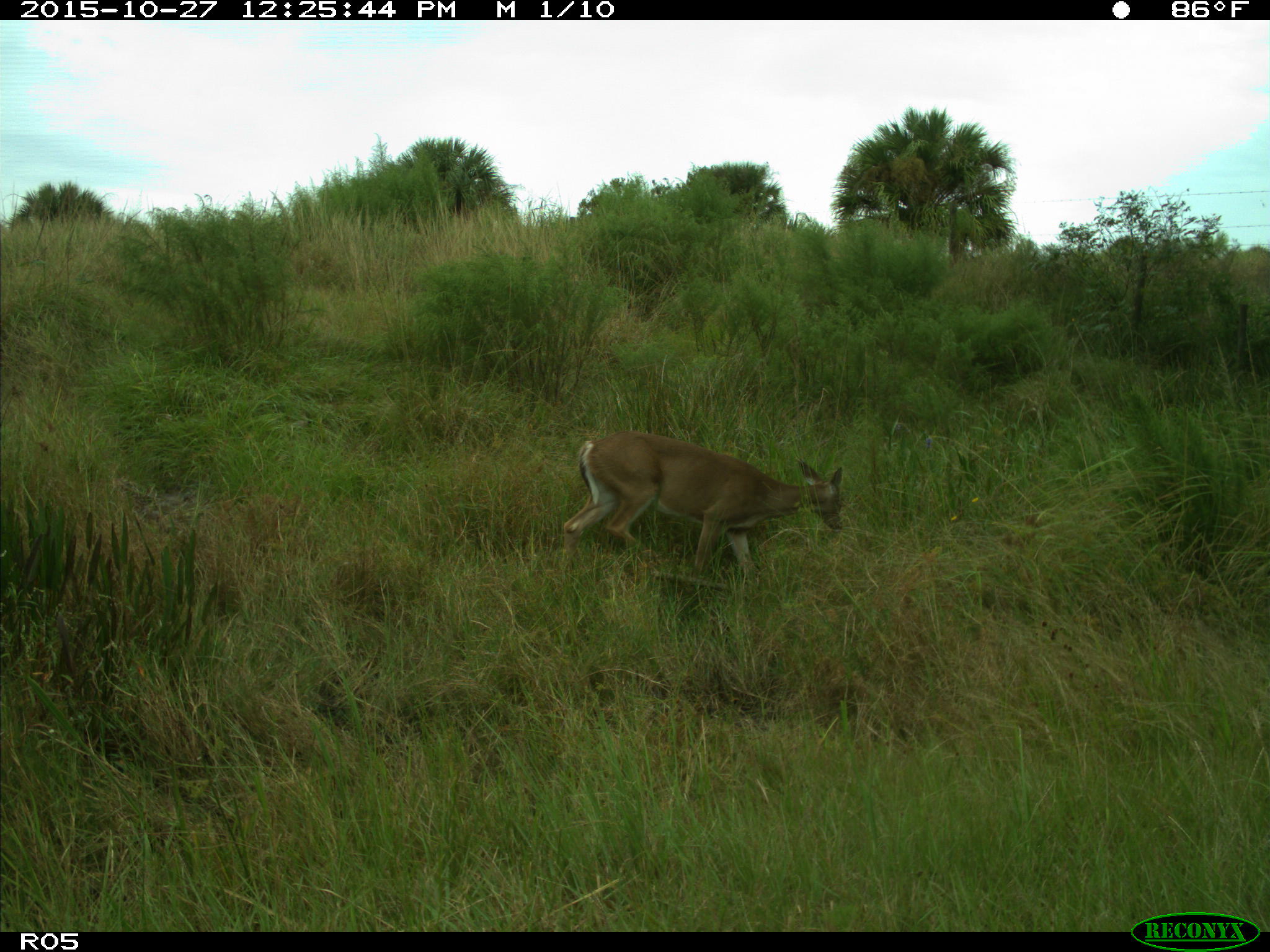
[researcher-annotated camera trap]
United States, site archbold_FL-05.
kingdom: Animalia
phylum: Chordata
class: Mammalia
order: Artiodactyla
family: Cervidae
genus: Odocoileus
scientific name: Odocoileus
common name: deer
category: unidentified deer